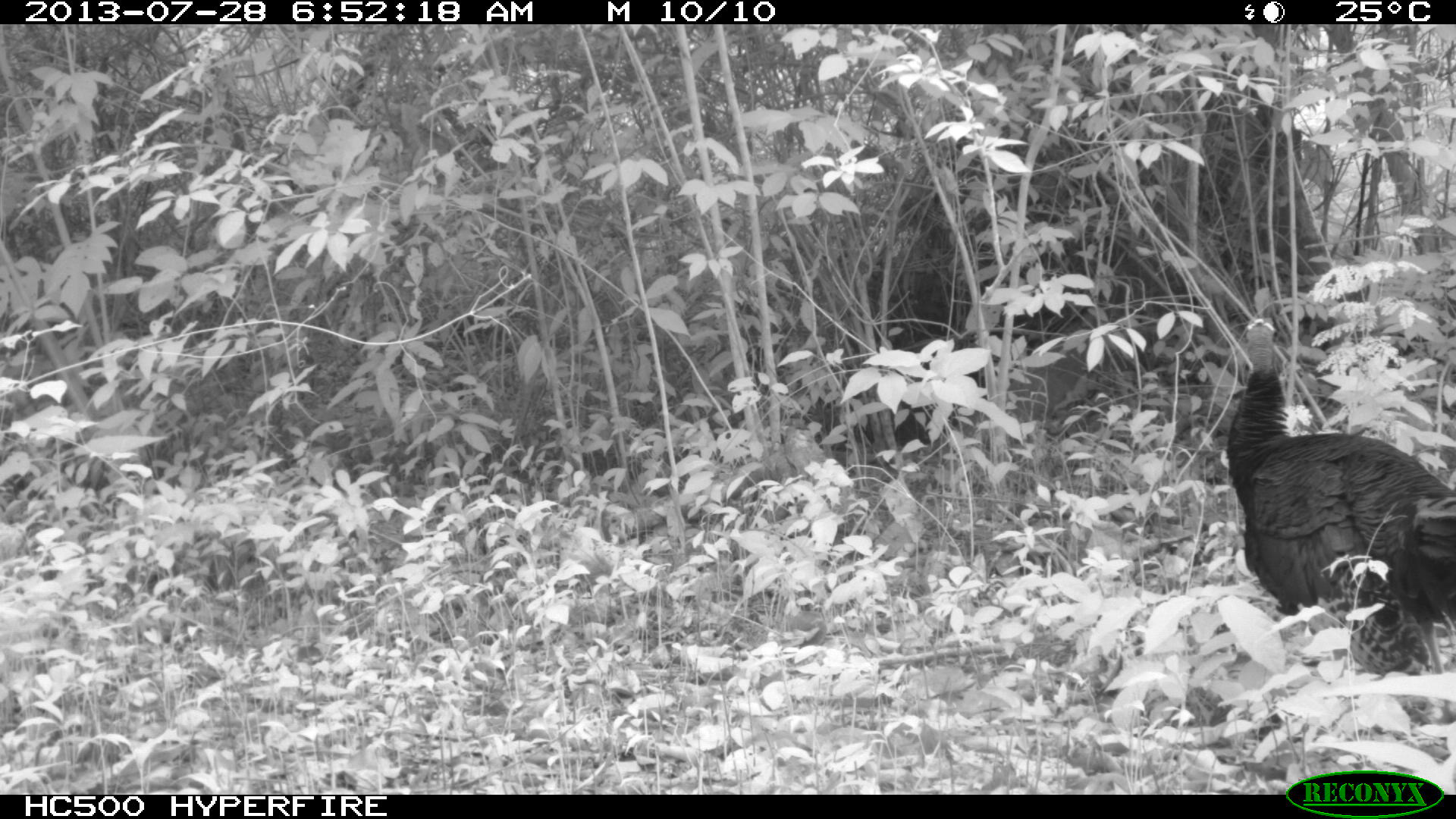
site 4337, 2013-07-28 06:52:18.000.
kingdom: Animalia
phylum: Chordata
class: Aves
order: Galliformes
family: Phasianidae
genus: Meleagris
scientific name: Meleagris ocellata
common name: ocellated turkey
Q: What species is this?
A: Meleagris ocellata (ocellated turkey).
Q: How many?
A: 1.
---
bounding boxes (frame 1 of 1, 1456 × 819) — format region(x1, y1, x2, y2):
meleagris ocellata: region(1222, 309, 1456, 725)